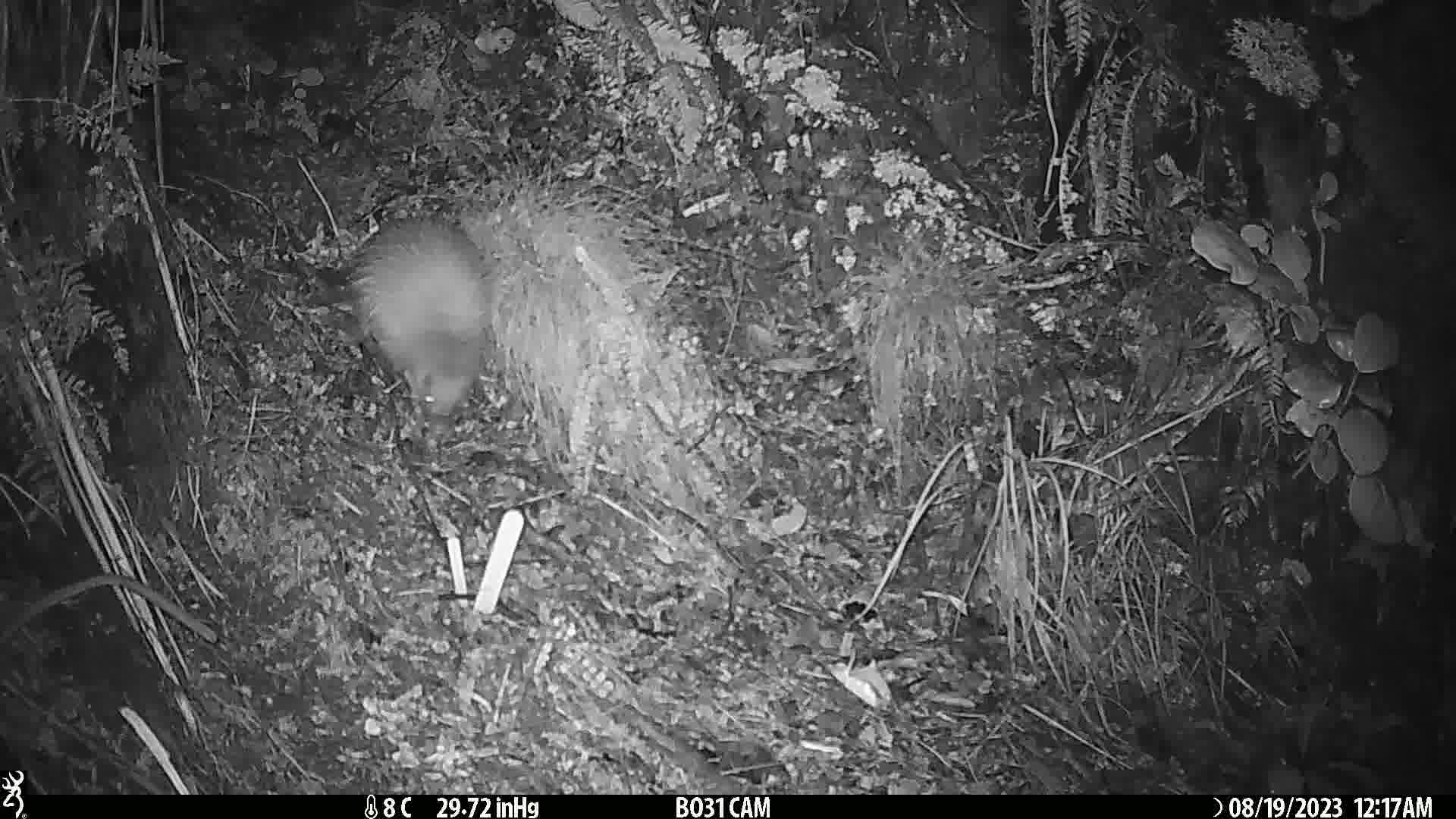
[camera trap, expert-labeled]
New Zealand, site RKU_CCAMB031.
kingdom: Animalia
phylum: Chordata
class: Aves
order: Apterygiformes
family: Apterygidae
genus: Apteryx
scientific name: Apteryx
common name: kiwi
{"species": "kiwi (Apteryx)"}